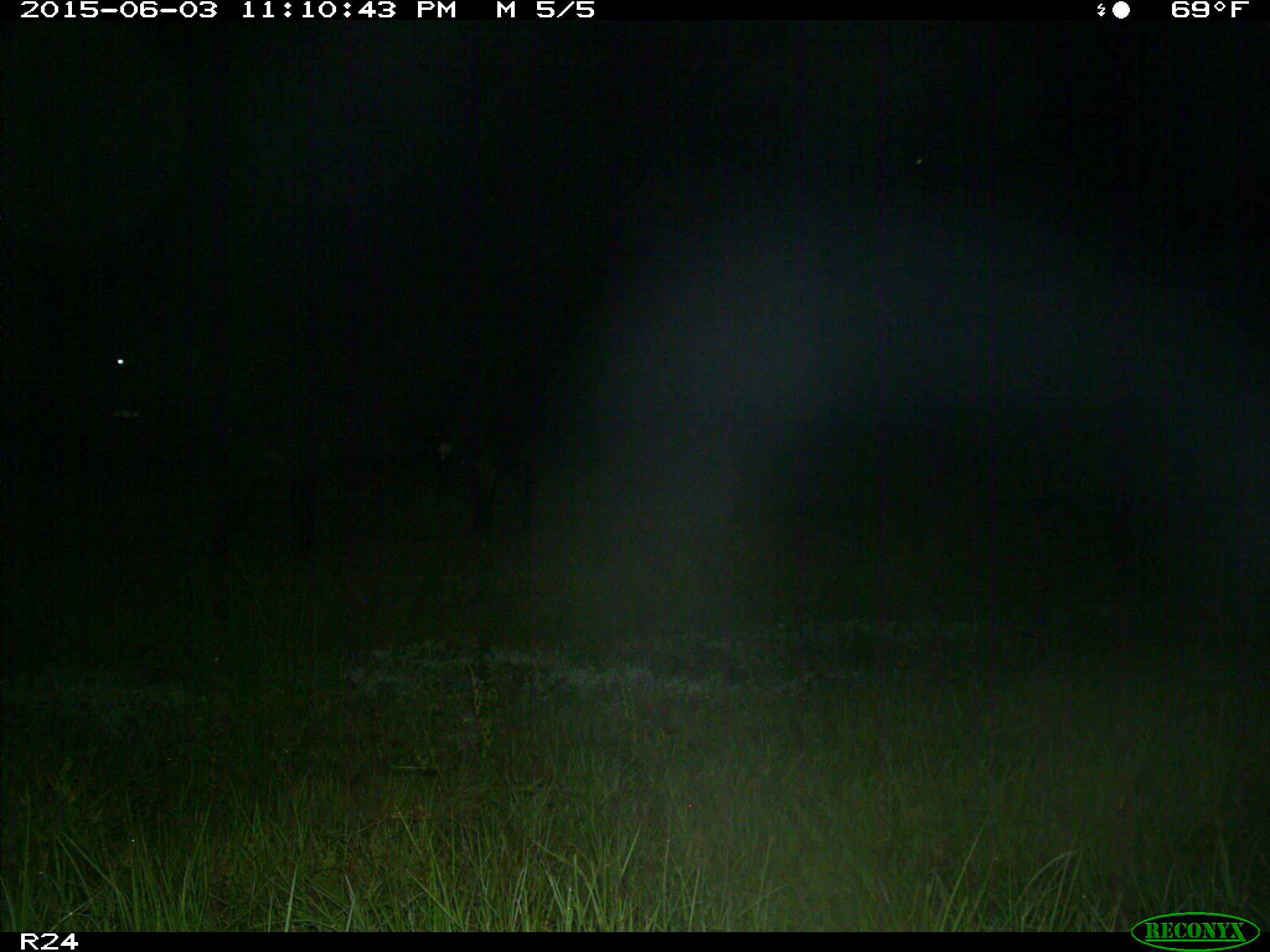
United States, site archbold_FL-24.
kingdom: Animalia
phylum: Chordata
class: Mammalia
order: Artiodactyla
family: Bovidae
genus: Bos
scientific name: Bos taurus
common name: domestic cow